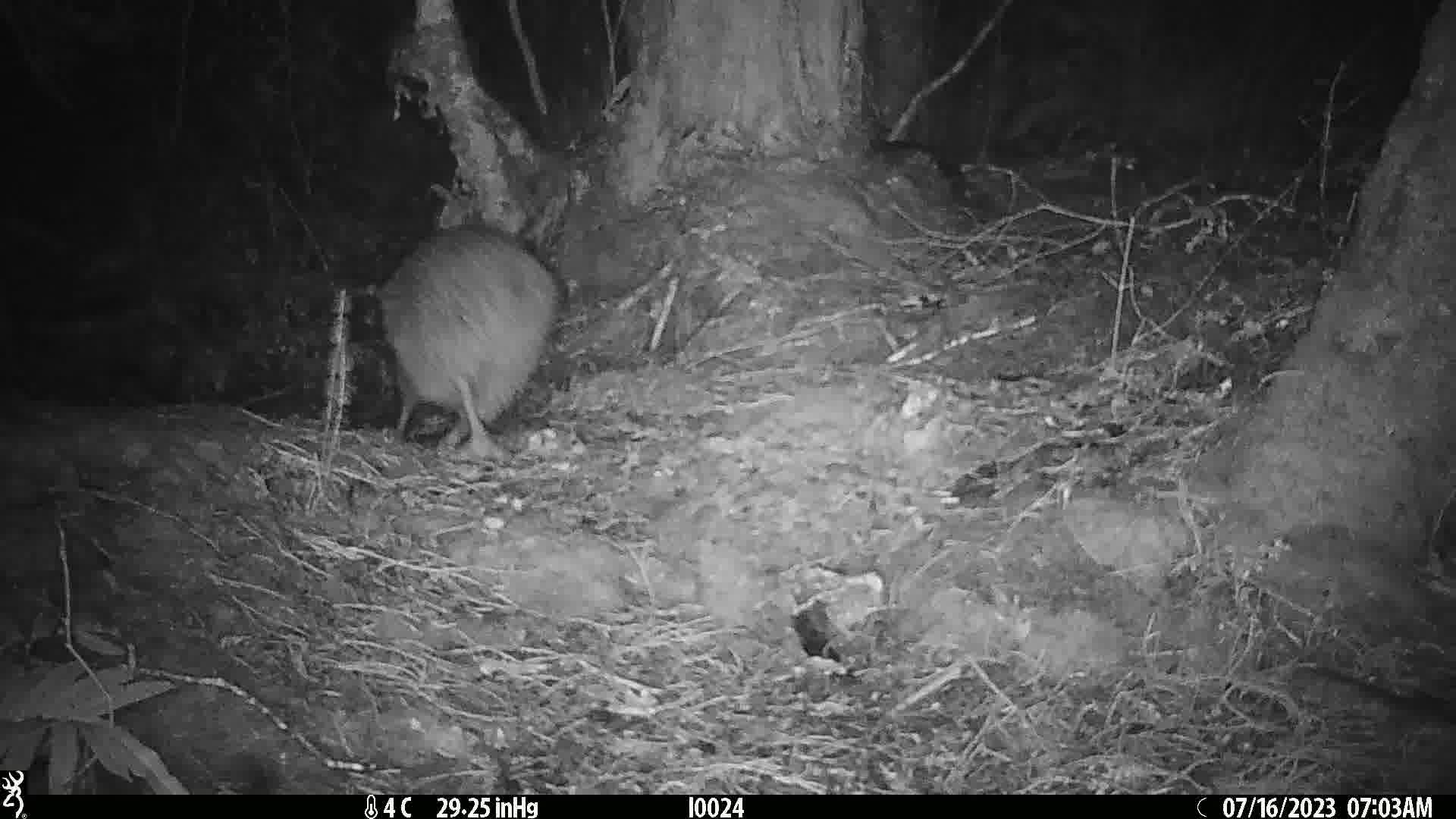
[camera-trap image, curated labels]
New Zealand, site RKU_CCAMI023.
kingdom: Animalia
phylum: Chordata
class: Aves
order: Apterygiformes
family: Apterygidae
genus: Apteryx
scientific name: Apteryx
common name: kiwi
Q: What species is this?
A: Kiwi (Apteryx).